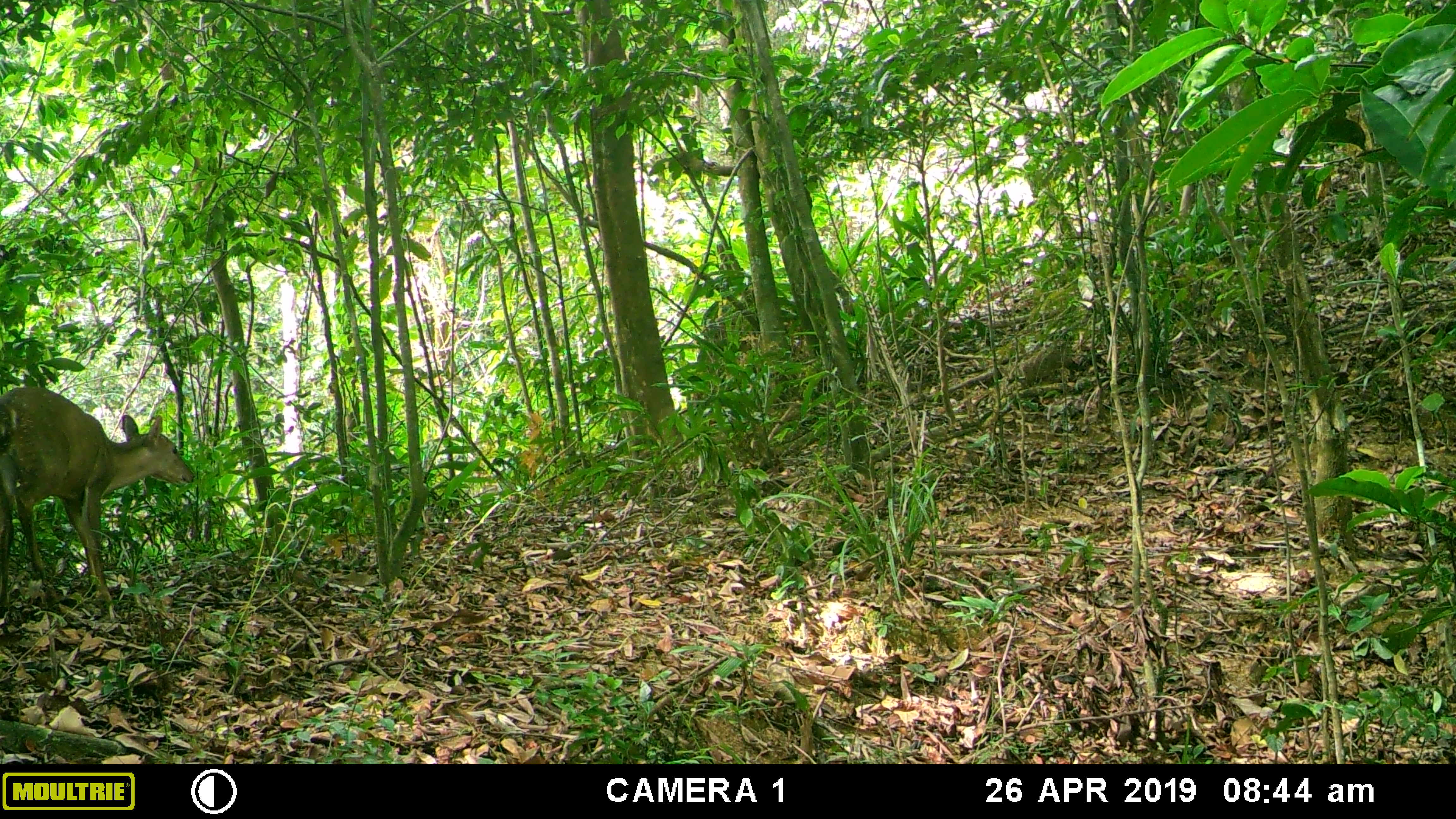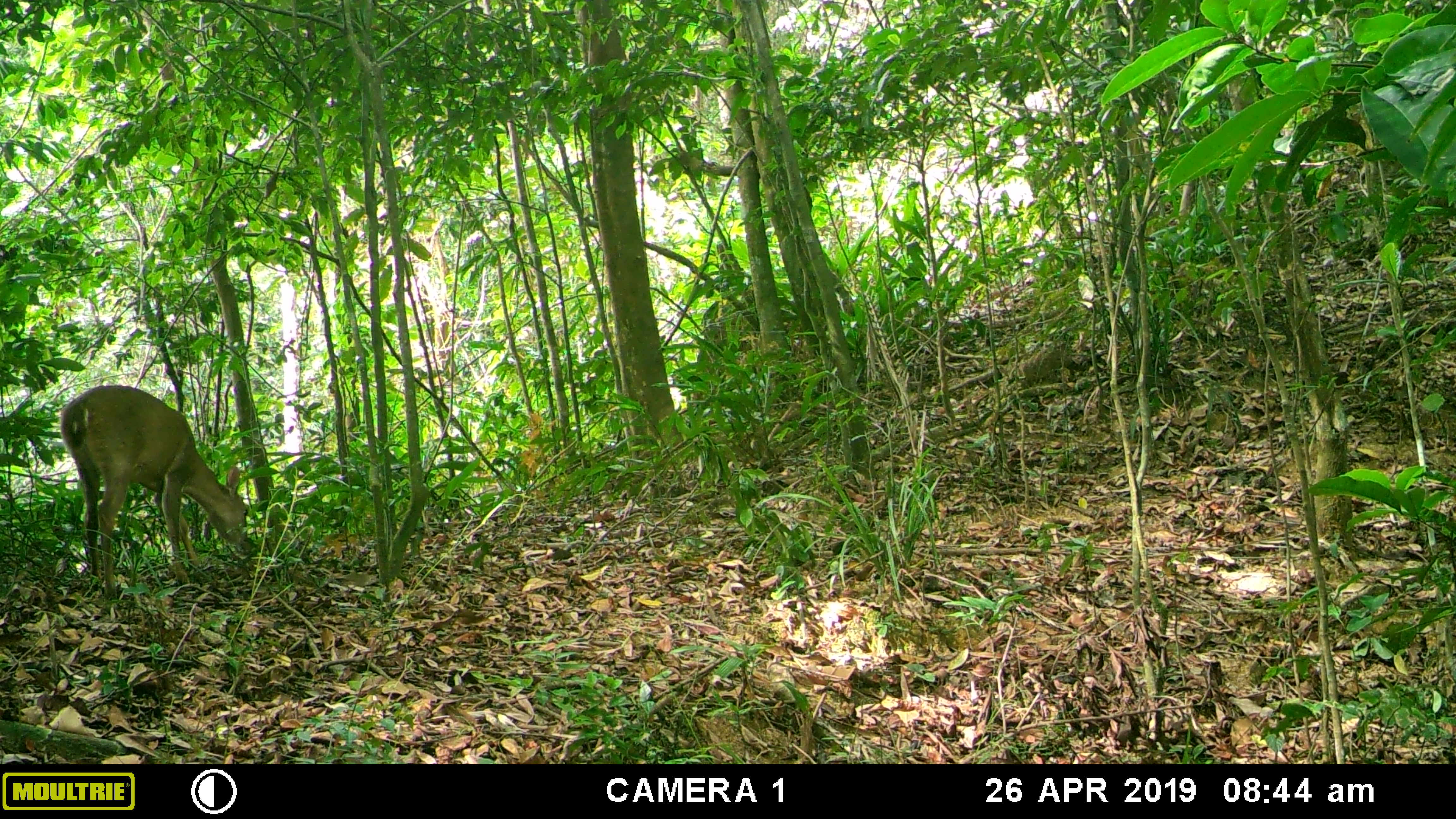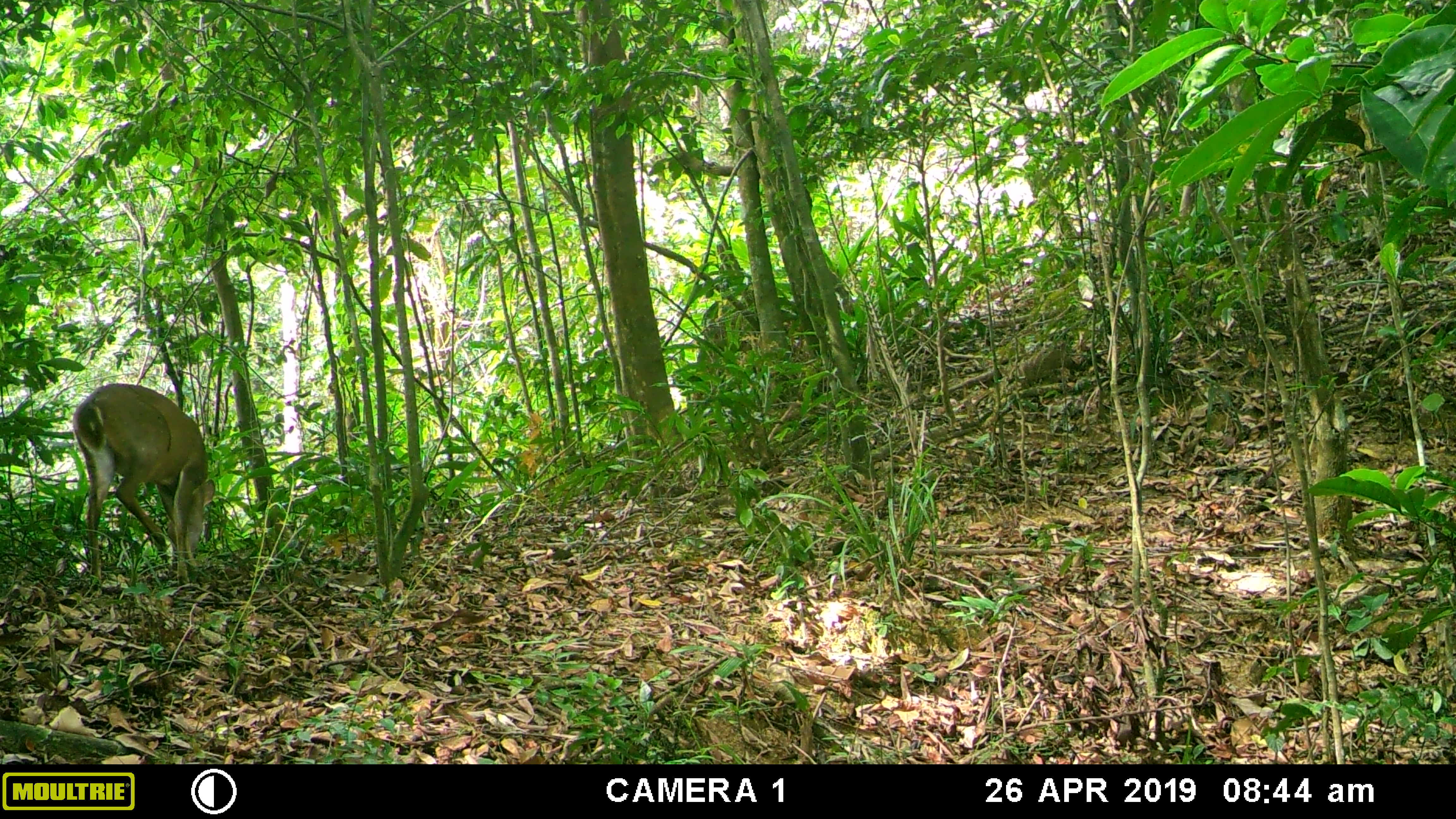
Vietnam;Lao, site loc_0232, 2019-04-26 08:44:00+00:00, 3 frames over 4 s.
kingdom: Animalia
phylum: Chordata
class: Mammalia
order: Artiodactyla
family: Cervidae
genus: Muntiacus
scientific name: Muntiacus vuquangensis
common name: large-antlered muntjac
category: large antlered muntjac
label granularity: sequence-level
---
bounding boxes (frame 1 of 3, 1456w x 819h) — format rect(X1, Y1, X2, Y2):
large antlered muntjac: rect(0, 386, 195, 606)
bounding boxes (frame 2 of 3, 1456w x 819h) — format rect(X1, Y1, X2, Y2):
large antlered muntjac: rect(60, 384, 248, 599)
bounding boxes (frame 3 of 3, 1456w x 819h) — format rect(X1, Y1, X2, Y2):
large antlered muntjac: rect(72, 383, 215, 586)